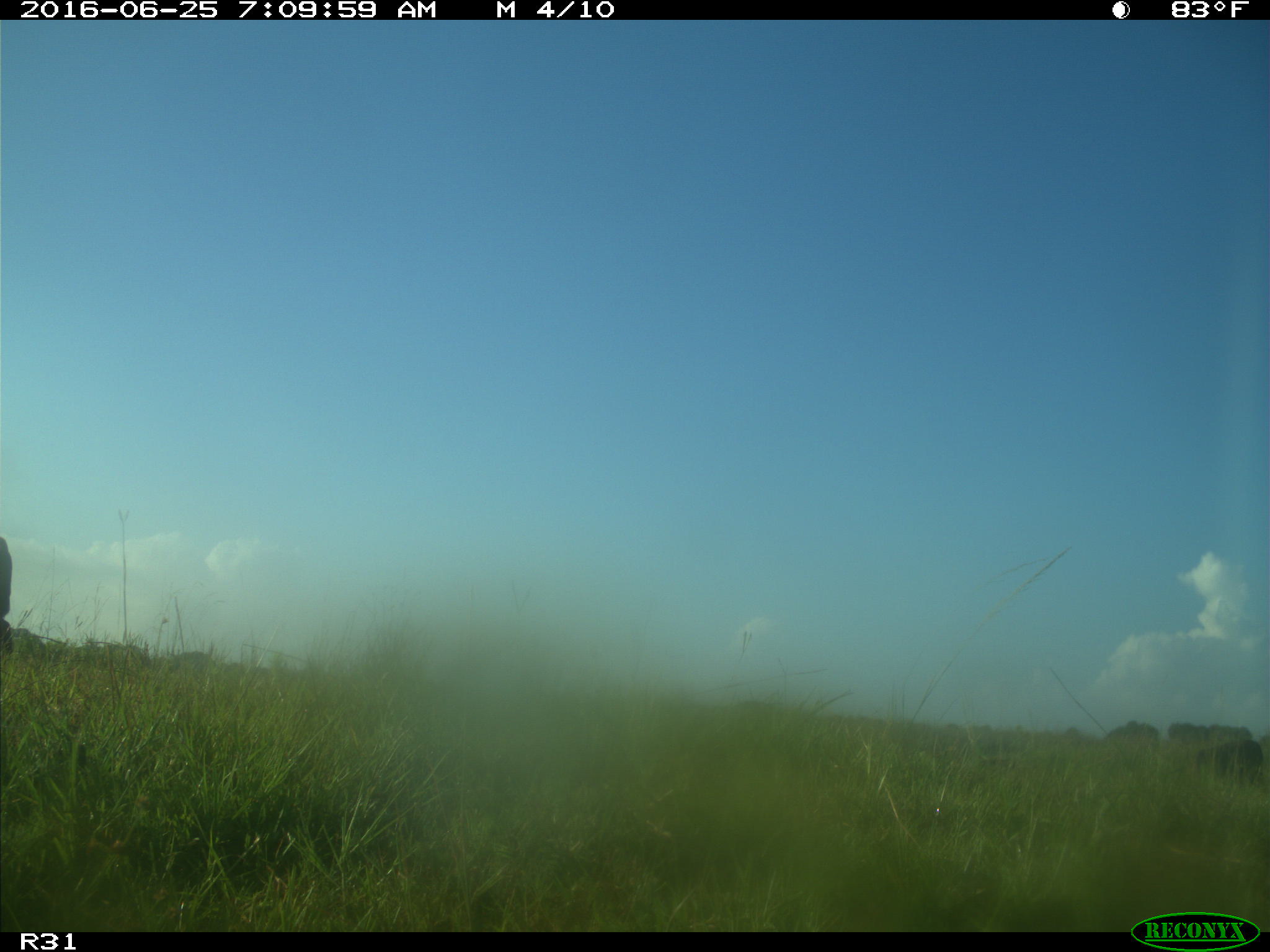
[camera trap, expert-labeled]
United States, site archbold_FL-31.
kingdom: Animalia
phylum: Chordata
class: Mammalia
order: Artiodactyla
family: Bovidae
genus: Bos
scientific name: Bos taurus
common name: domestic cow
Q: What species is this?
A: Bos taurus (domestic cow).